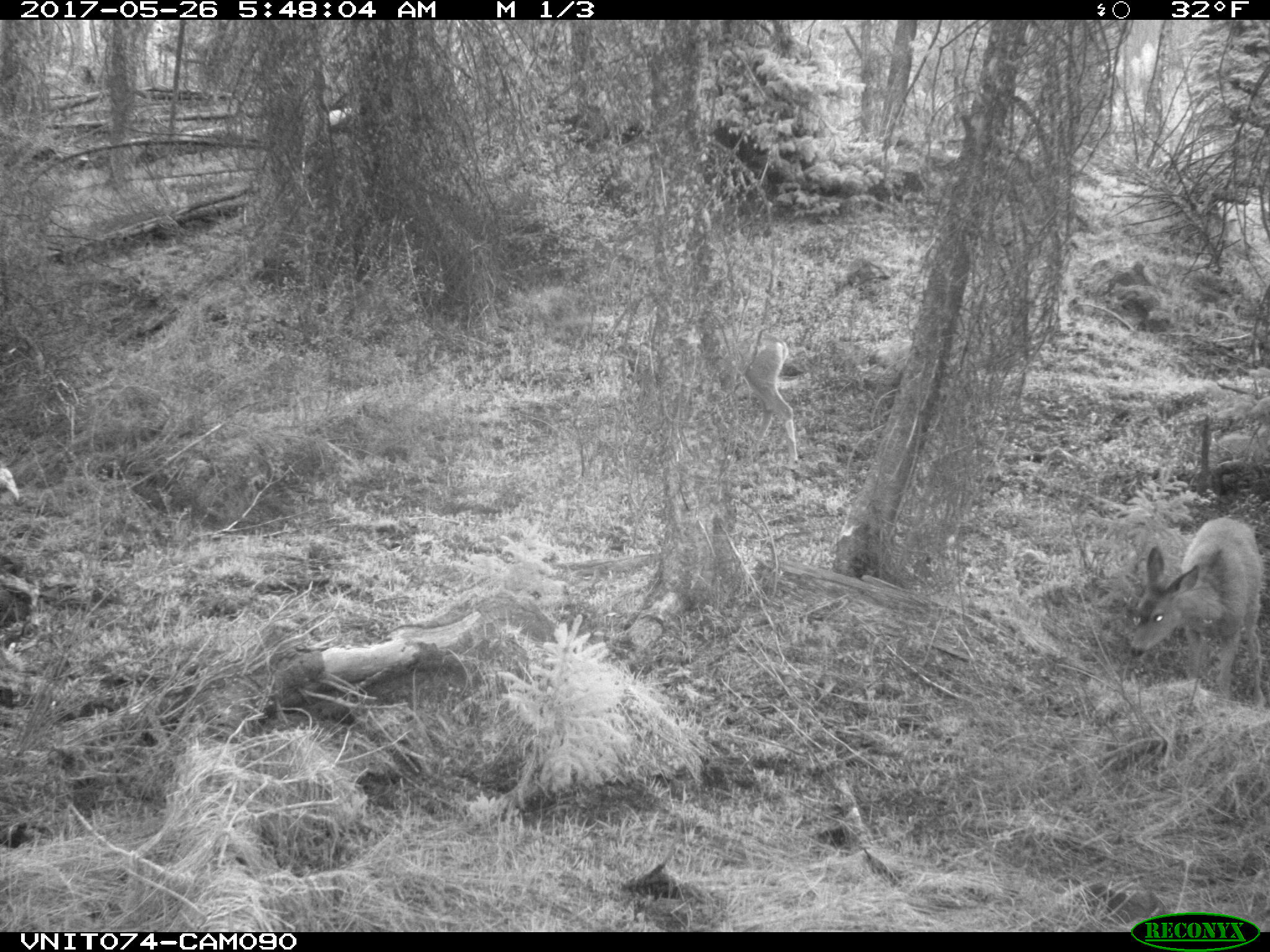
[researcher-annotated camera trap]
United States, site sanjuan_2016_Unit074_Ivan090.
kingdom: Animalia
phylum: Chordata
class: Mammalia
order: Artiodactyla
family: Cervidae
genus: Odocoileus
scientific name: Odocoileus hemionus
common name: mule deer